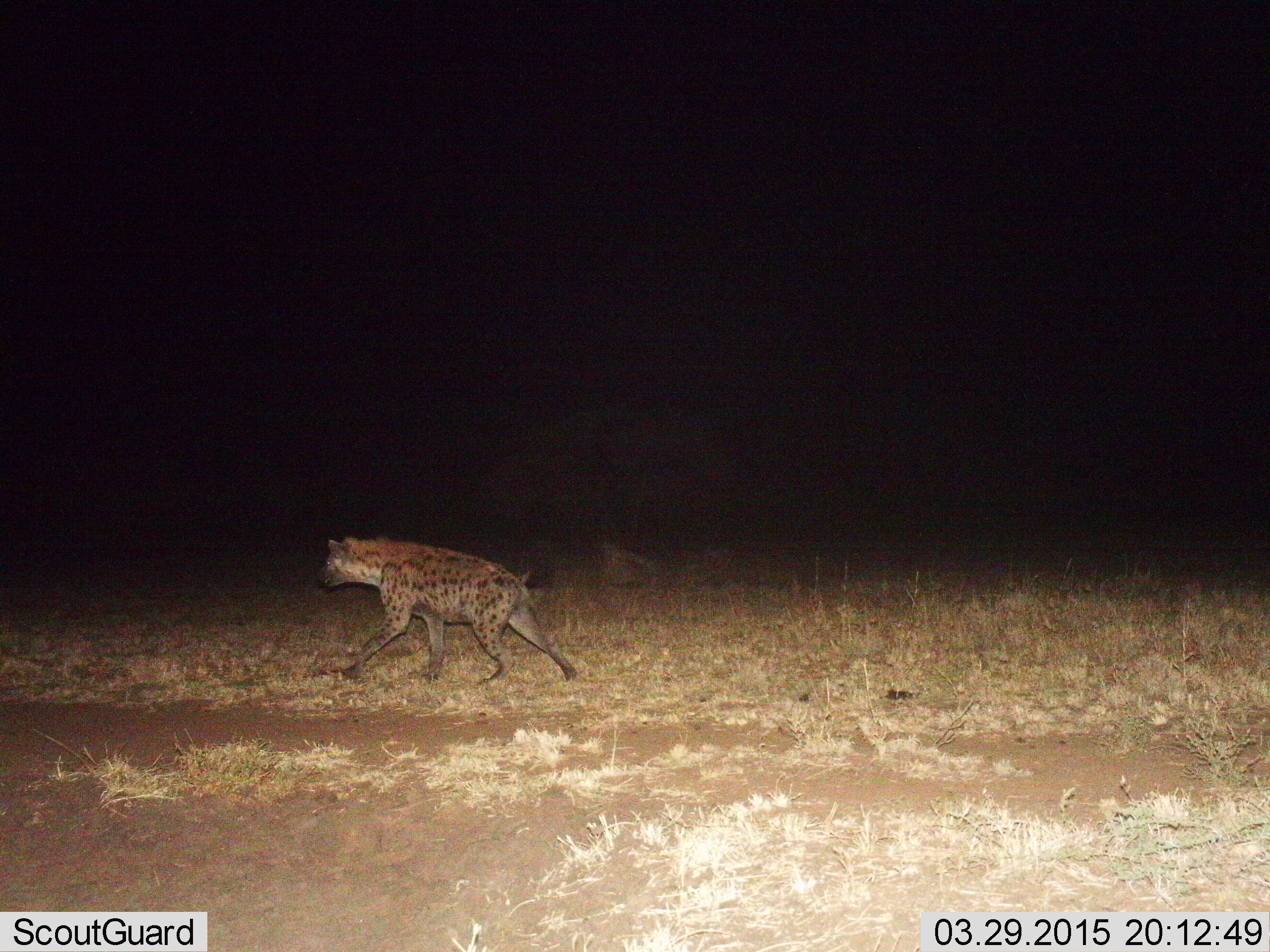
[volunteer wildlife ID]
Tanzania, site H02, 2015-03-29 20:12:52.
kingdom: Animalia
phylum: Chordata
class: Mammalia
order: Carnivora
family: Hyaenidae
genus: Crocuta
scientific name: Crocuta crocuta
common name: spotted hyena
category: hyenaspotted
Hyenaspotted (spotted hyena) (Crocuta crocuta), count 1. Behavior (volunteer vote fractions): standing 10%, resting 0%, moving 90%, interacting 0%. Young present (vote fraction): 0%. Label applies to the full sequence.